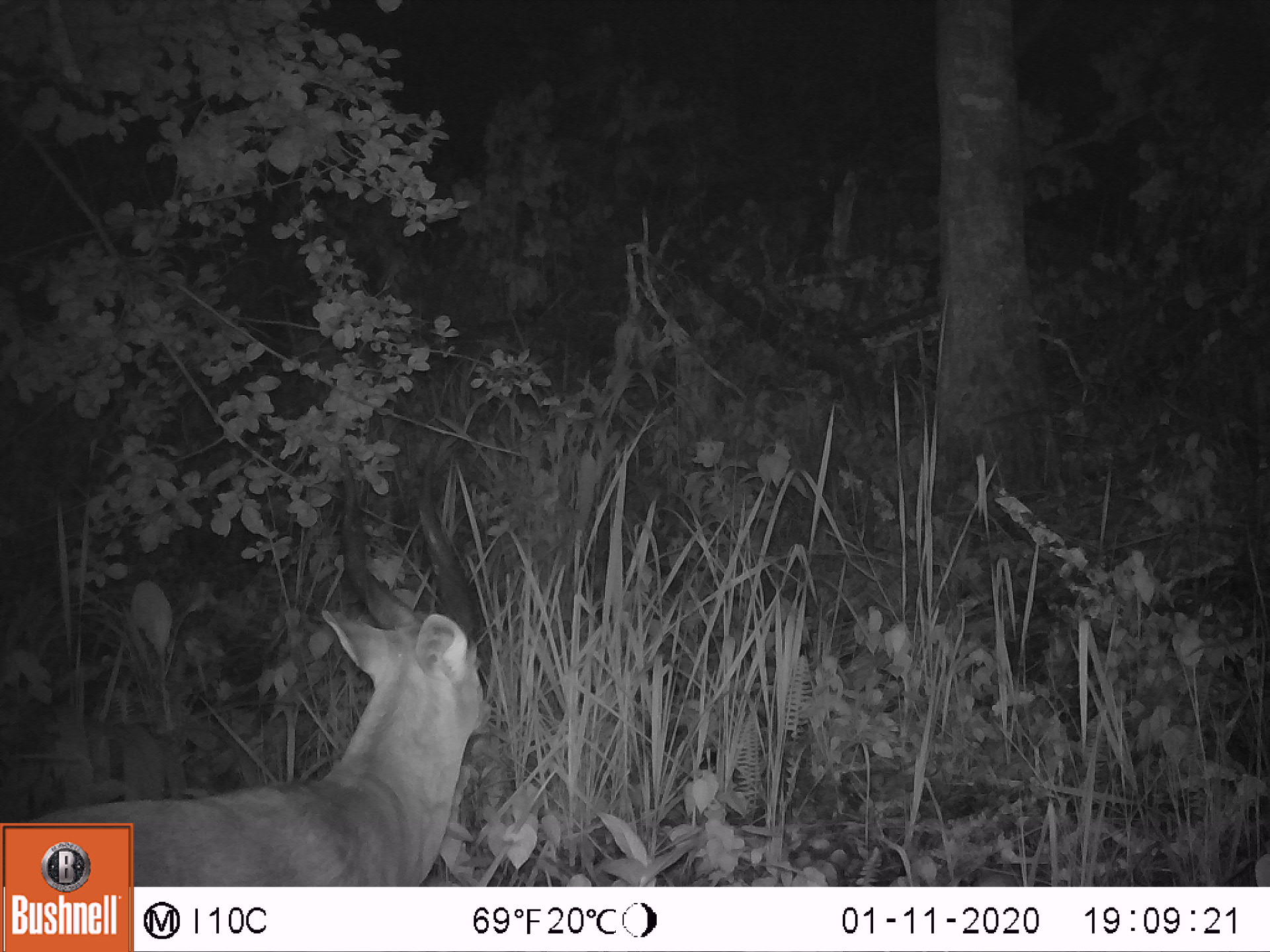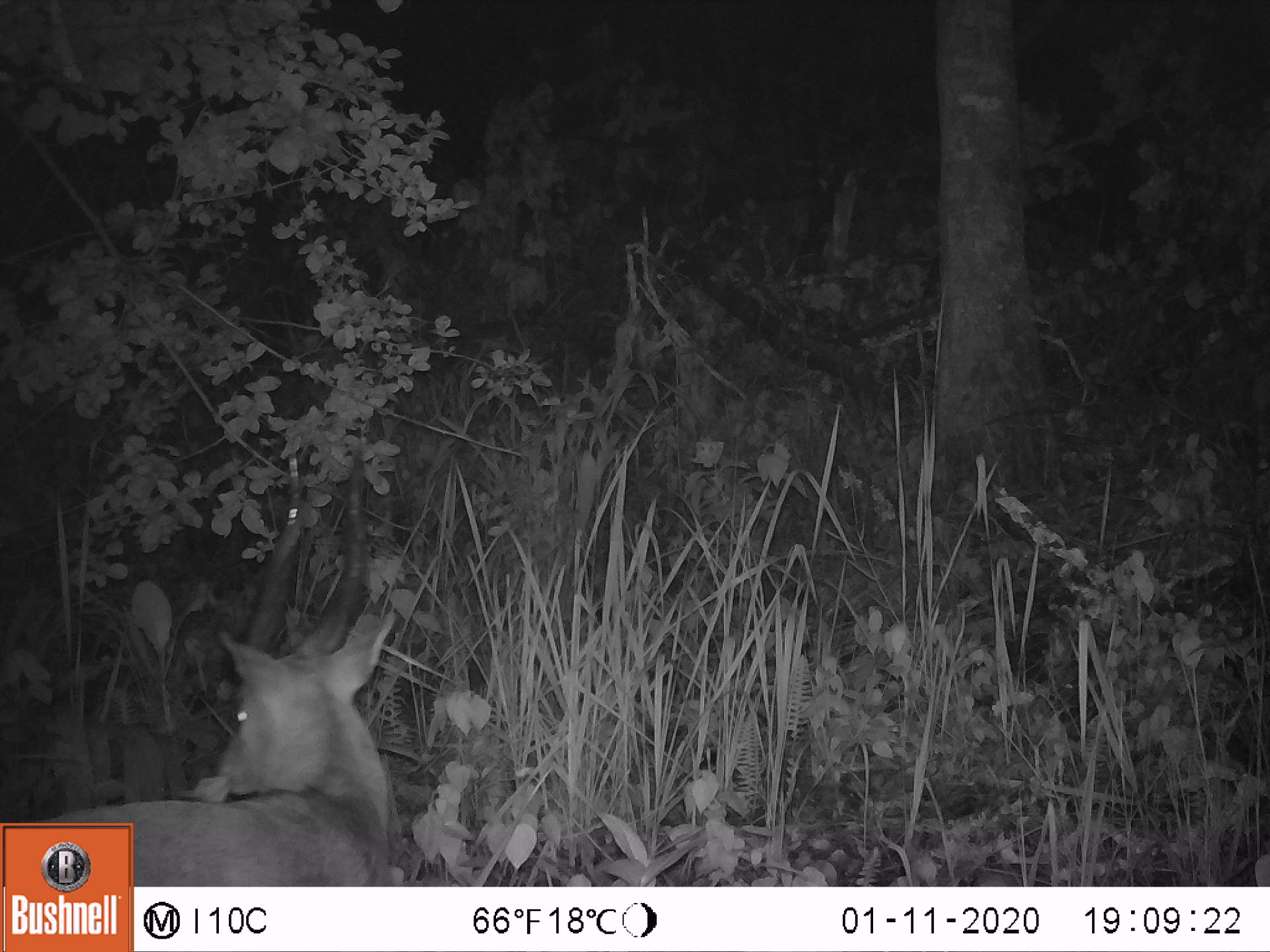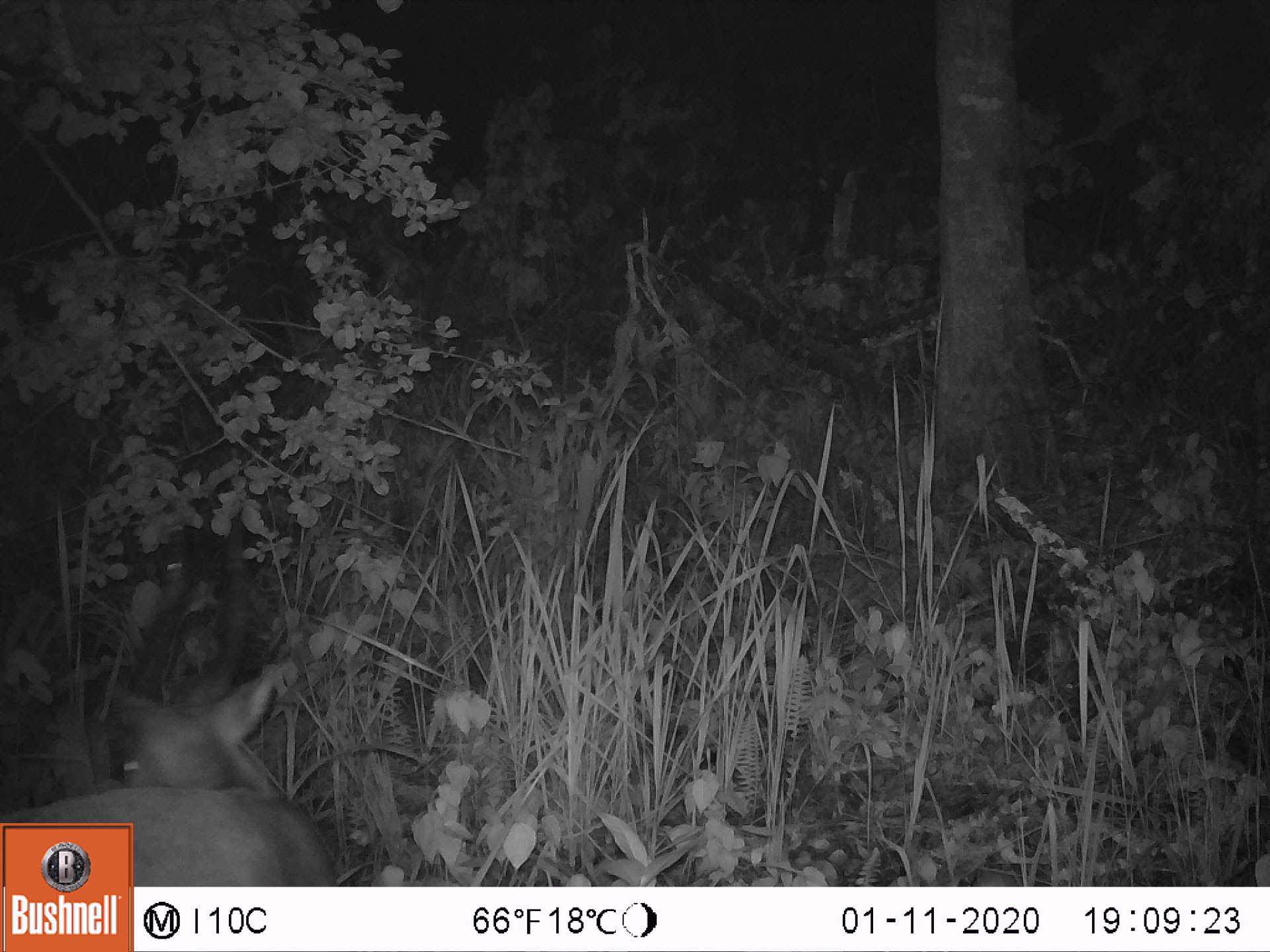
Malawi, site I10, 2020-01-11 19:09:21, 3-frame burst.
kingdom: Animalia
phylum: Chordata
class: Mammalia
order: Artiodactyla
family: Bovidae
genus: Tragelaphus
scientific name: Tragelaphus sylvaticus sylvaticus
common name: cape bushbuck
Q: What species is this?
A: Cape bushbuck (Tragelaphus sylvaticus sylvaticus).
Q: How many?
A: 1.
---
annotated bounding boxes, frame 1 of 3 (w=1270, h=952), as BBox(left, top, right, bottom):
cape bushbuck: BBox(137, 450, 497, 884)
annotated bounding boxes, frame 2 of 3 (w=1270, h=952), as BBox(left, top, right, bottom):
cape bushbuck: BBox(137, 437, 402, 884)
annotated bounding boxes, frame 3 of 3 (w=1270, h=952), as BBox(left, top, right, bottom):
cape bushbuck: BBox(10, 499, 305, 819)